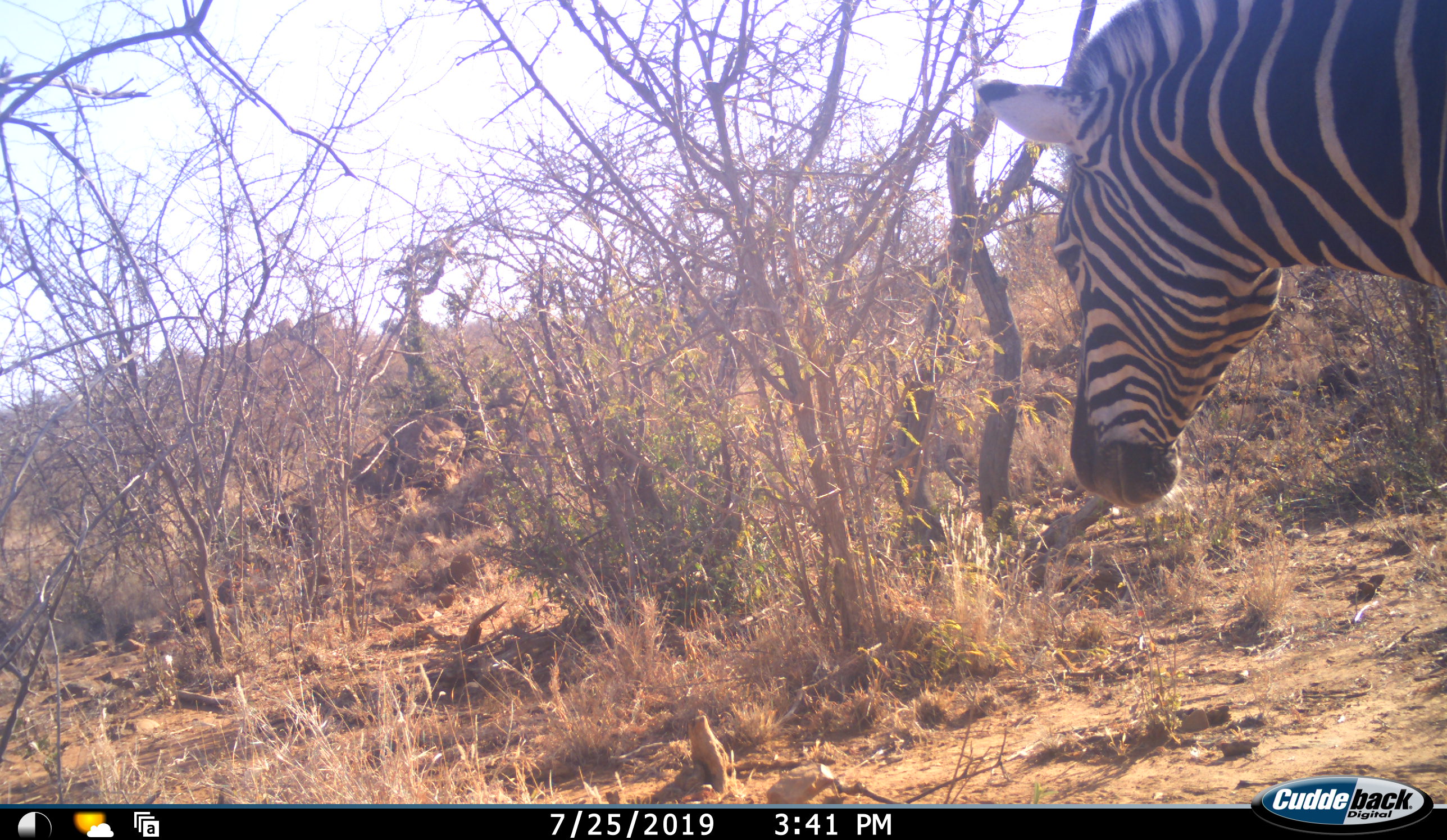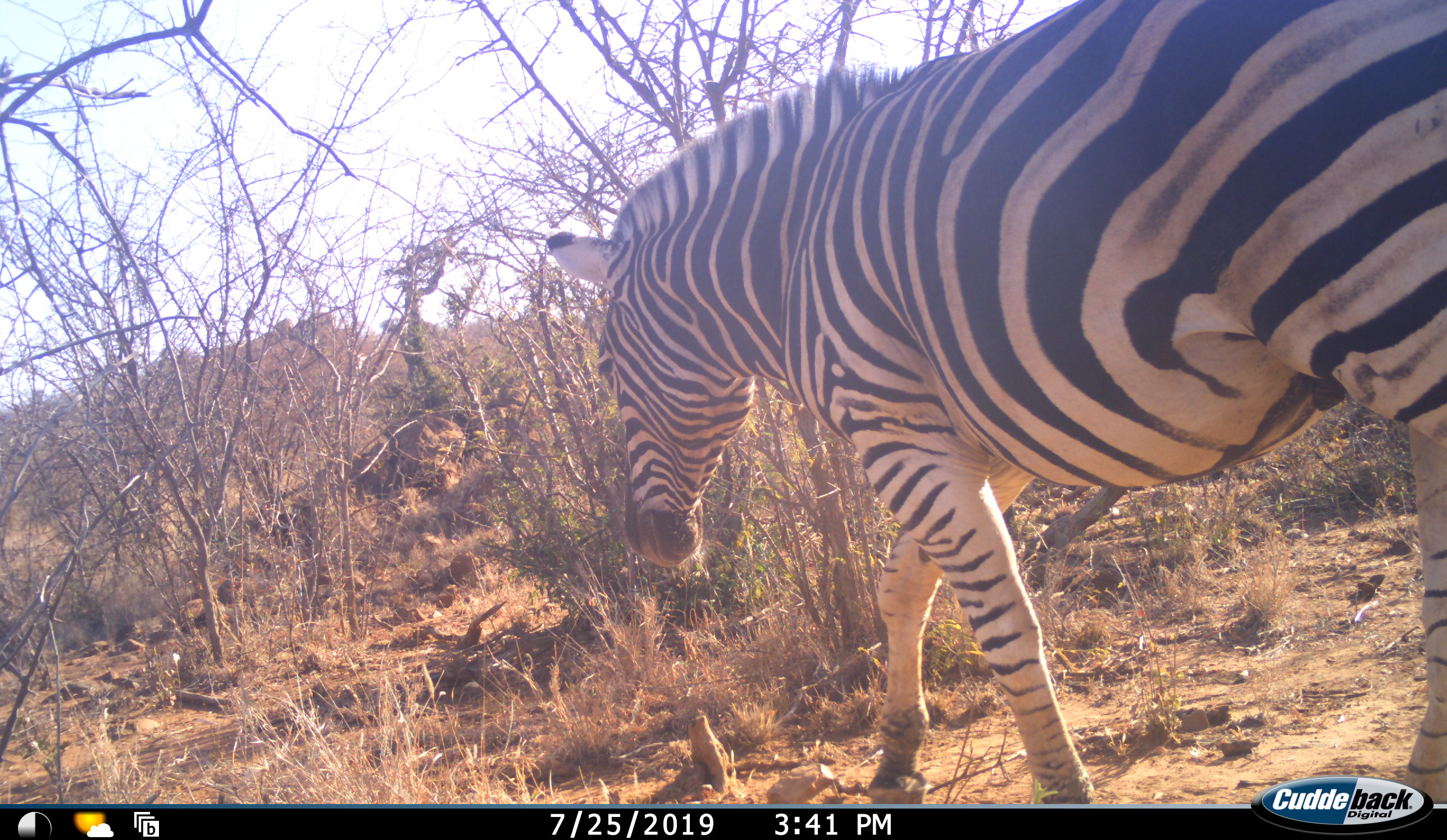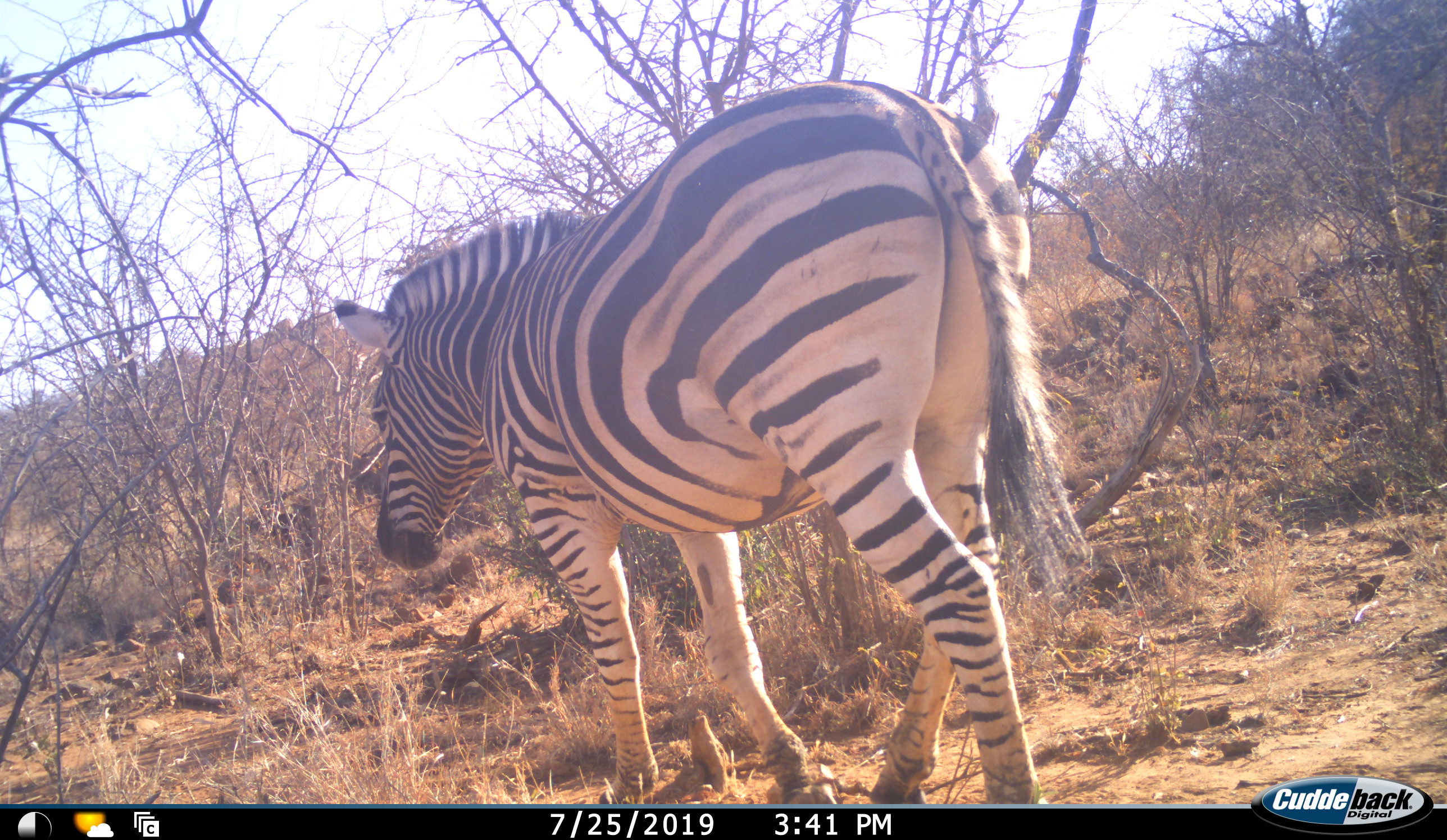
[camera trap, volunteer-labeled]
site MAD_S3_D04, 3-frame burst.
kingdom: Animalia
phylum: Chordata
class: Mammalia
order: Perissodactyla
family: Equidae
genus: Equus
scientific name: Equus quagga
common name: plains zebra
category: zebraplains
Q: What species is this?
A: Zebraplains (plains zebra) (Equus quagga).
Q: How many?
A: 1.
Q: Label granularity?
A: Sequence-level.